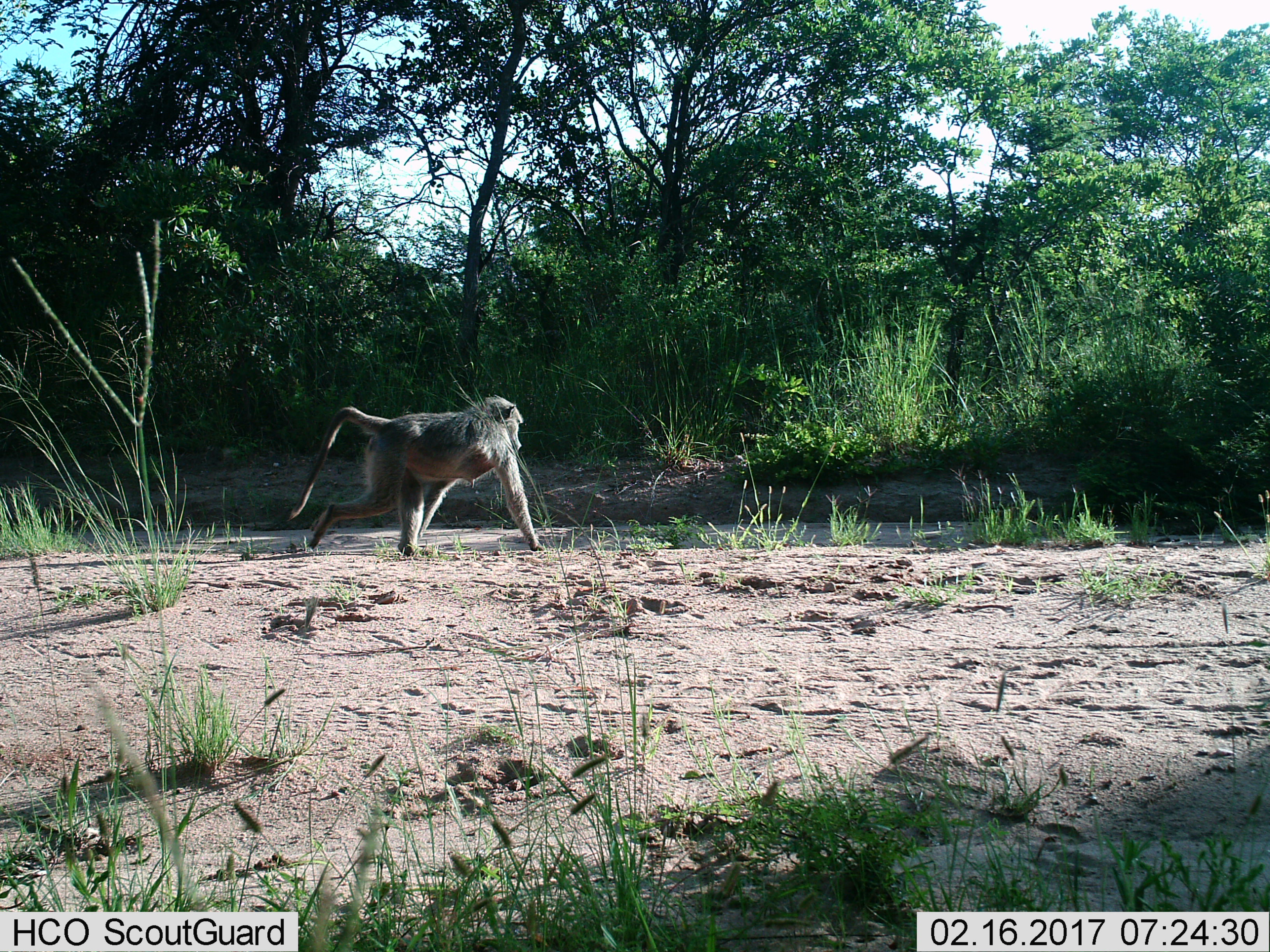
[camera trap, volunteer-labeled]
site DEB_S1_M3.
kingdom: Animalia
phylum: Chordata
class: Mammalia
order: Primates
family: Cercopithecidae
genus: Papio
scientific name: Papio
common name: baboon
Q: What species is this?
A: Baboon (Papio).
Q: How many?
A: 1.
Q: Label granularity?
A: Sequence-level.